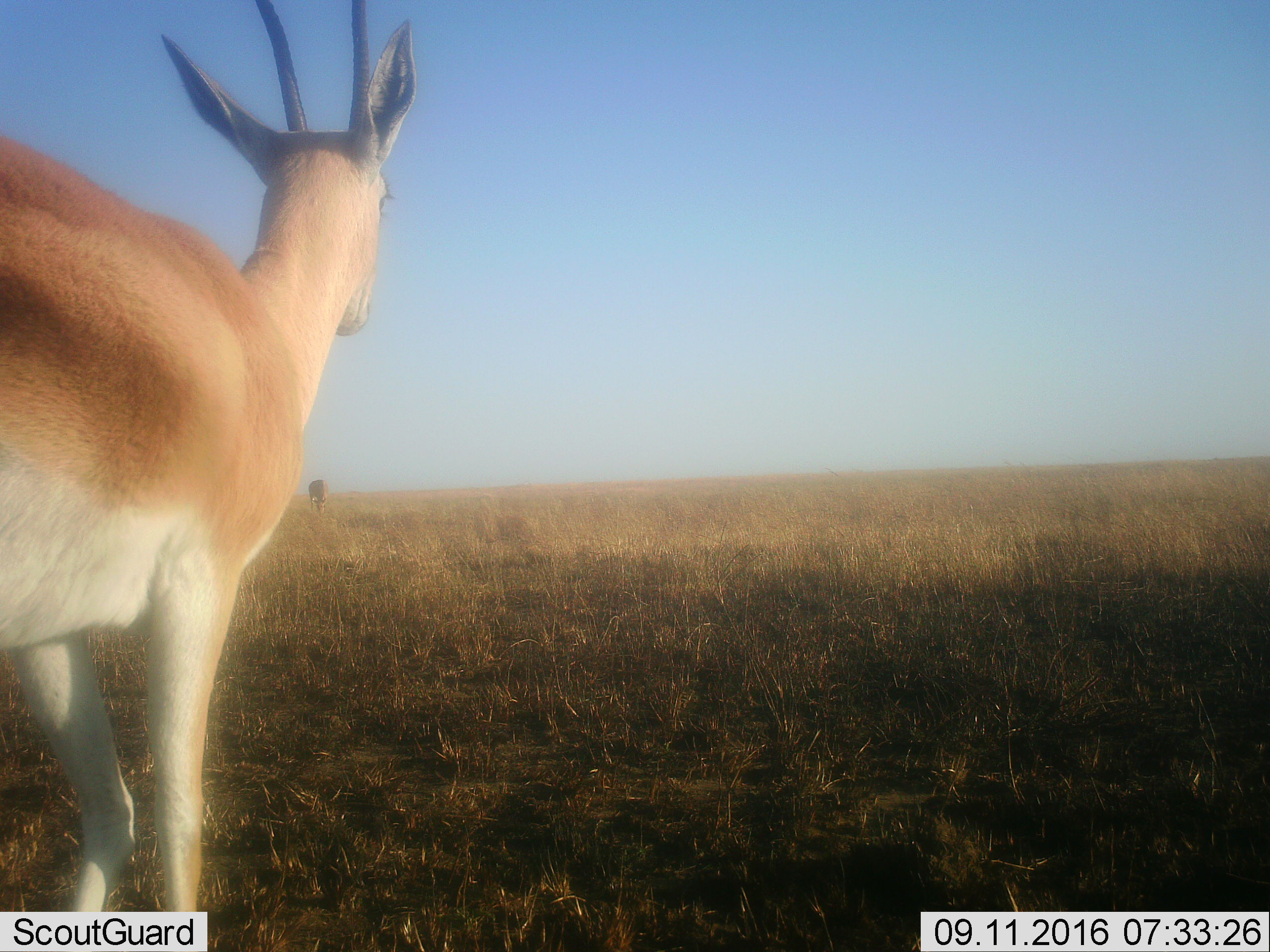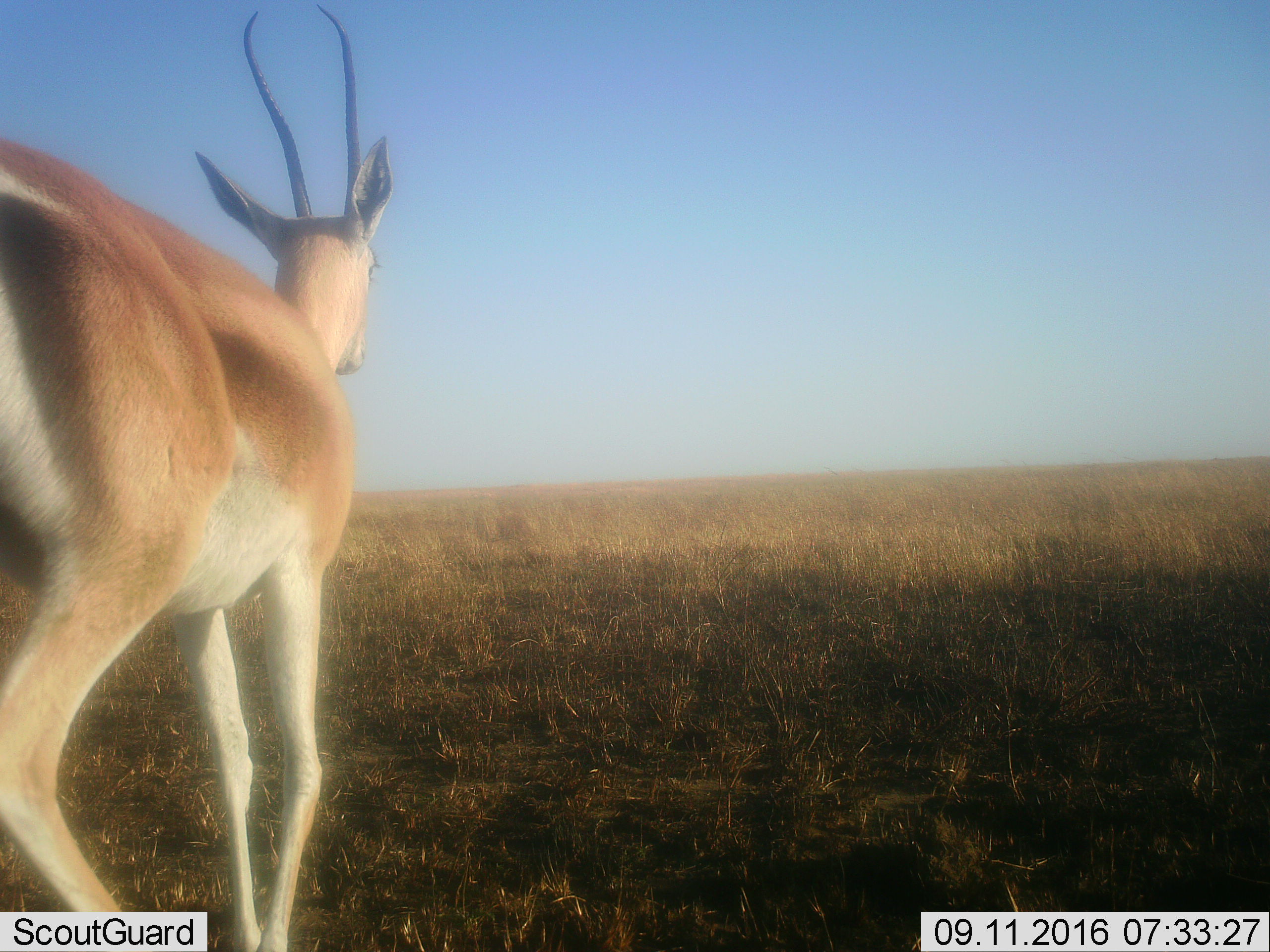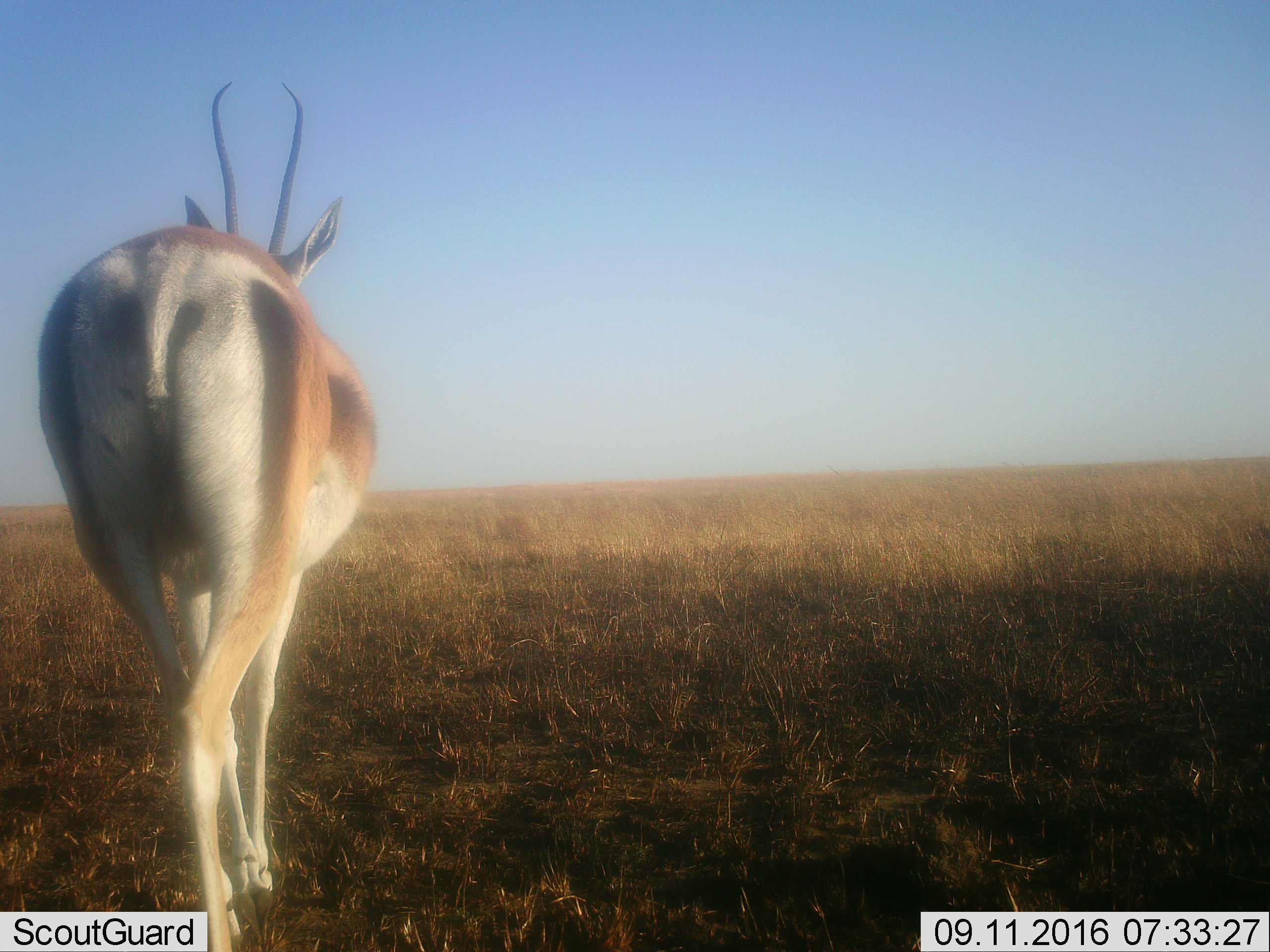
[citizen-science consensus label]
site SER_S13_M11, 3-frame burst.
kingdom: Animalia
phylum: Chordata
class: Mammalia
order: Artiodactyla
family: Bovidae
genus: Nanger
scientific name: Nanger granti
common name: grant's gazelle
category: gazellegrants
Gazellegrants (grant's gazelle) (Nanger granti), count 2. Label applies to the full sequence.